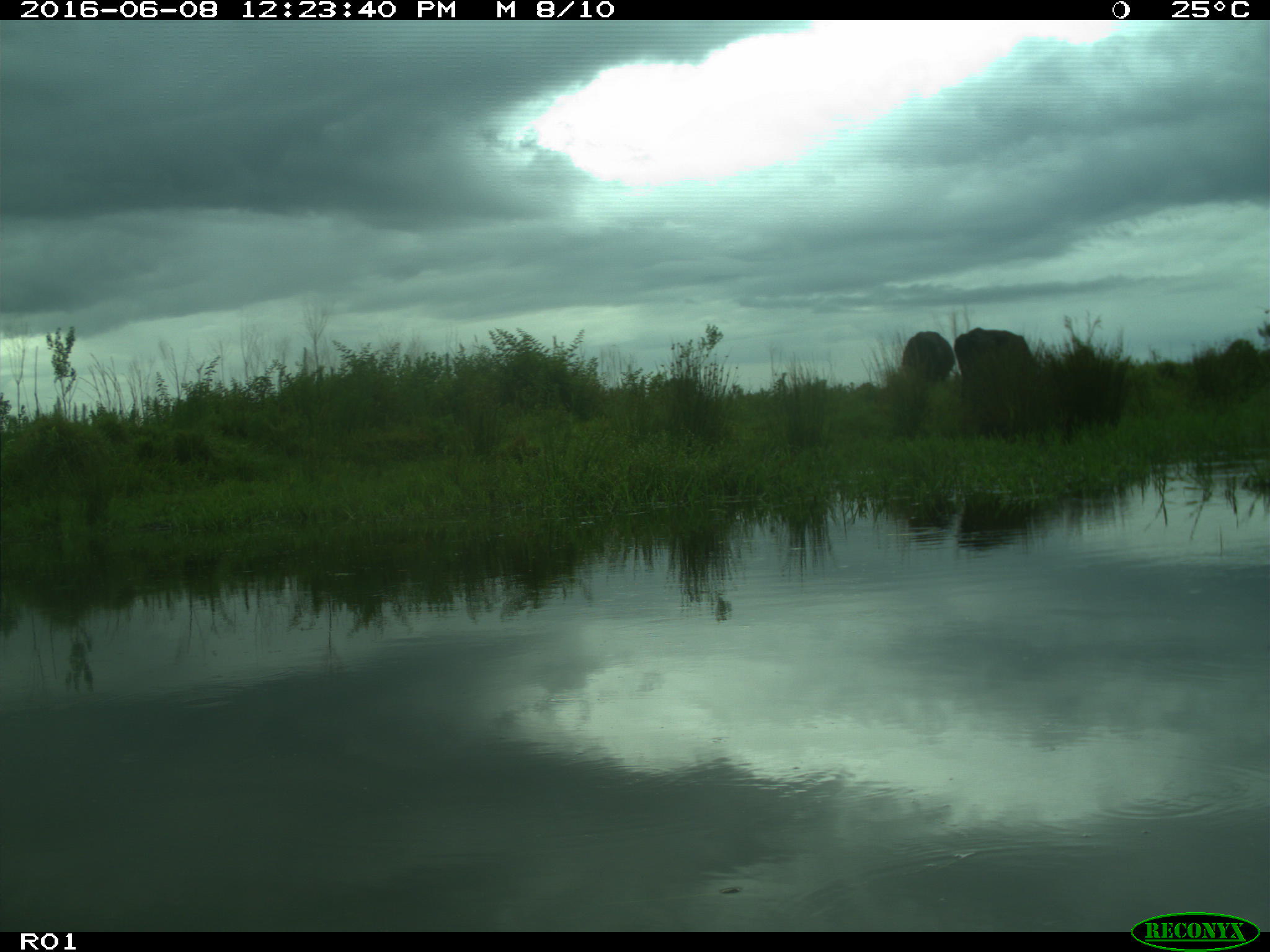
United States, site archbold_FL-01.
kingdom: Animalia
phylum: Chordata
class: Mammalia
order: Artiodactyla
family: Bovidae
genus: Bos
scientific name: Bos taurus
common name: domestic cow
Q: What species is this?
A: Bos taurus (domestic cow).